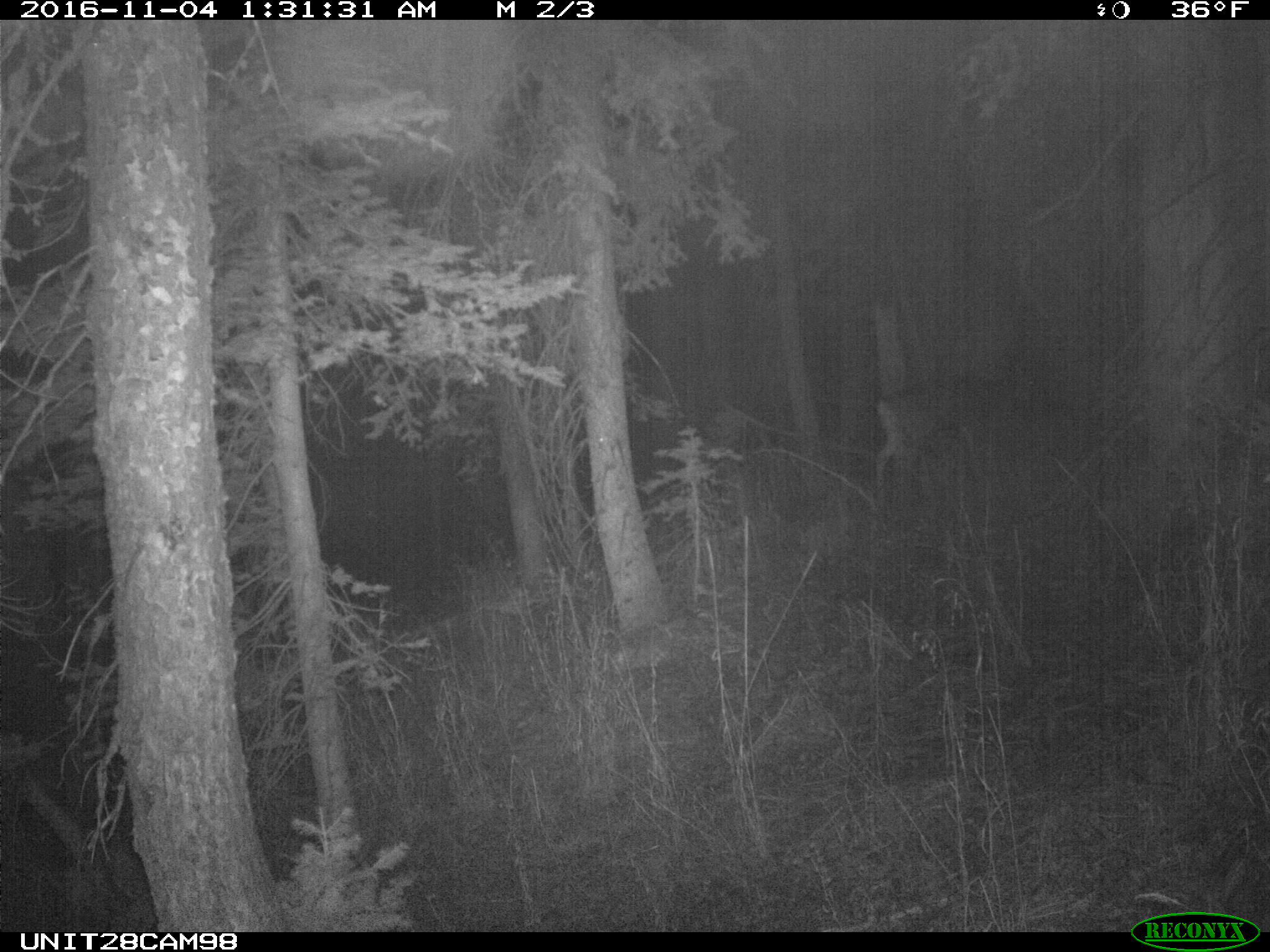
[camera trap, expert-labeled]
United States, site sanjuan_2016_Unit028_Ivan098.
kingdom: Animalia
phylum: Chordata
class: Mammalia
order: Artiodactyla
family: Cervidae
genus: Odocoileus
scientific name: Odocoileus hemionus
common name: mule deer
Odocoileus hemionus (mule deer).